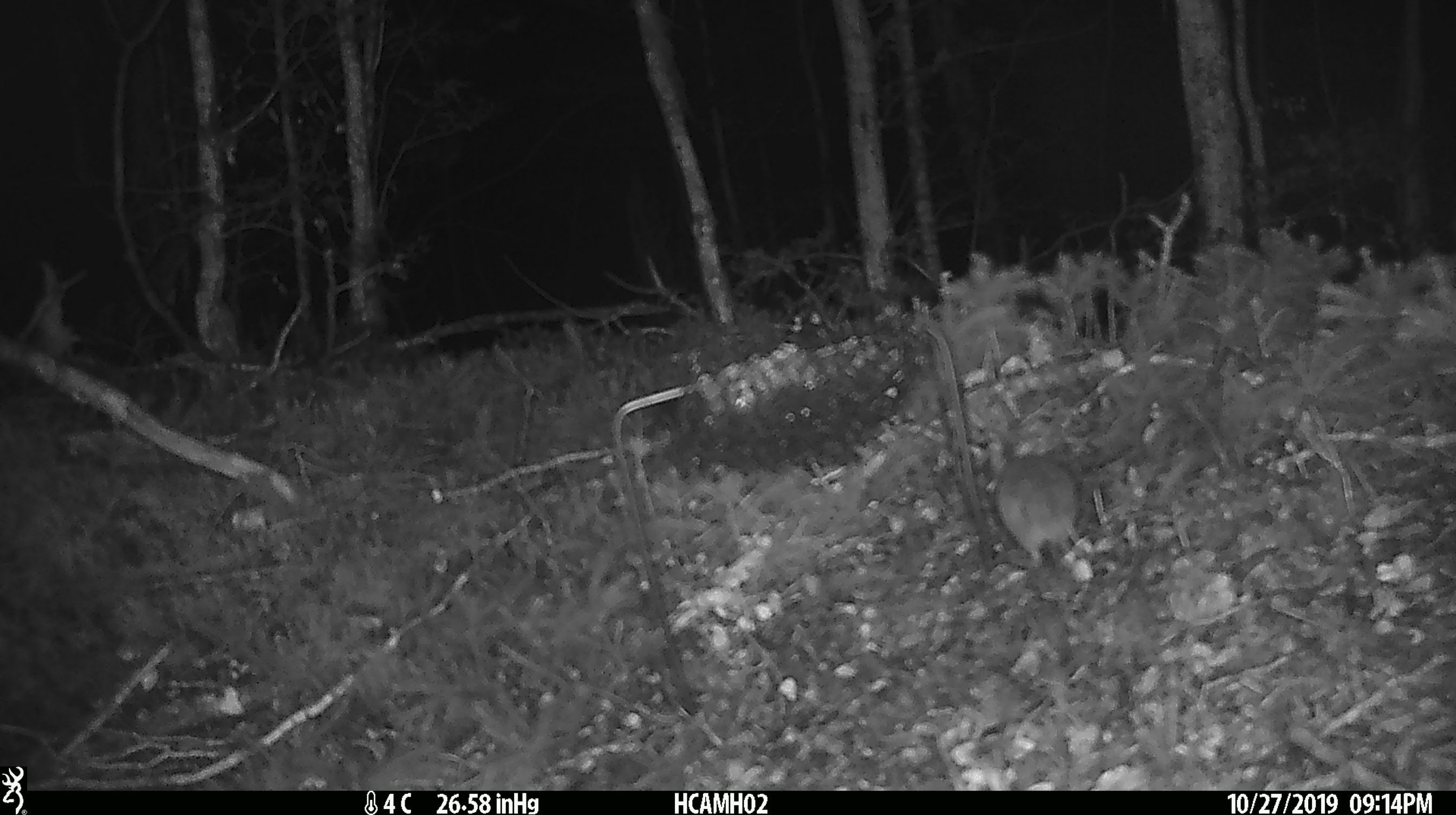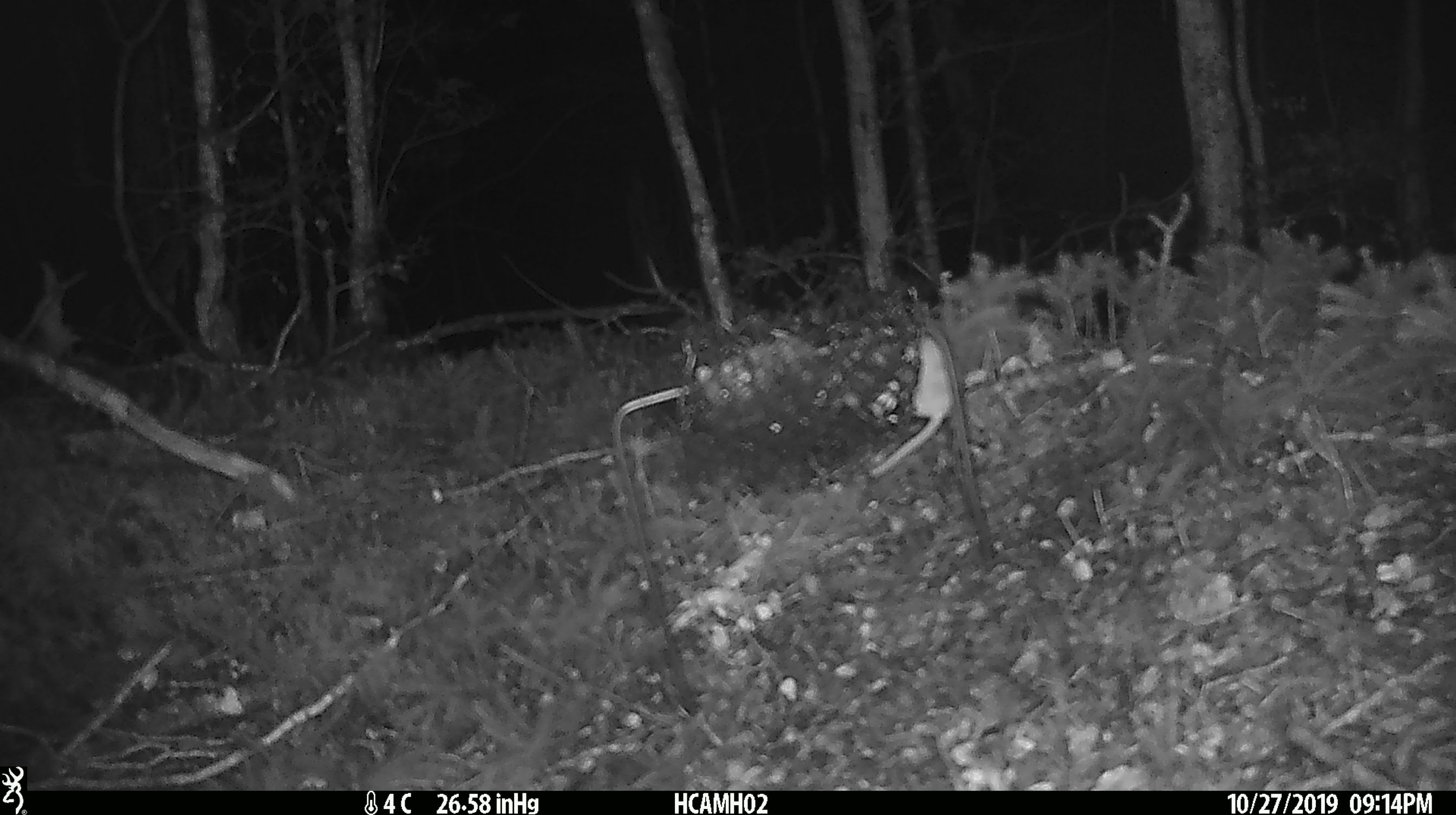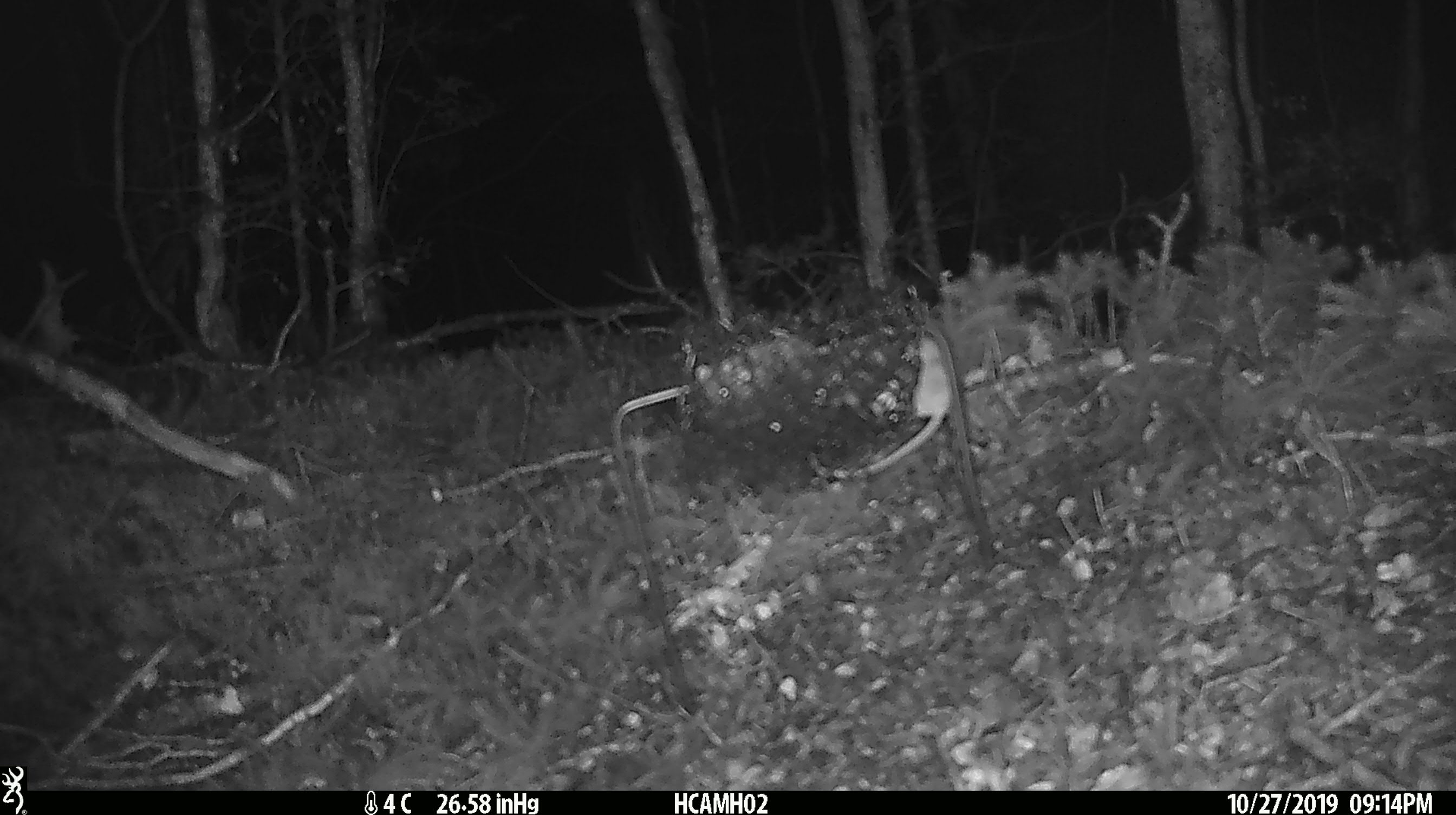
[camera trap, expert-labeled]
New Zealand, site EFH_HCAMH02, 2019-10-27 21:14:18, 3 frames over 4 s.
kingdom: Animalia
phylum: Chordata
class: Mammalia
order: Rodentia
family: Muridae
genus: Mus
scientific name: Mus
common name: mouse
Mouse (Mus).